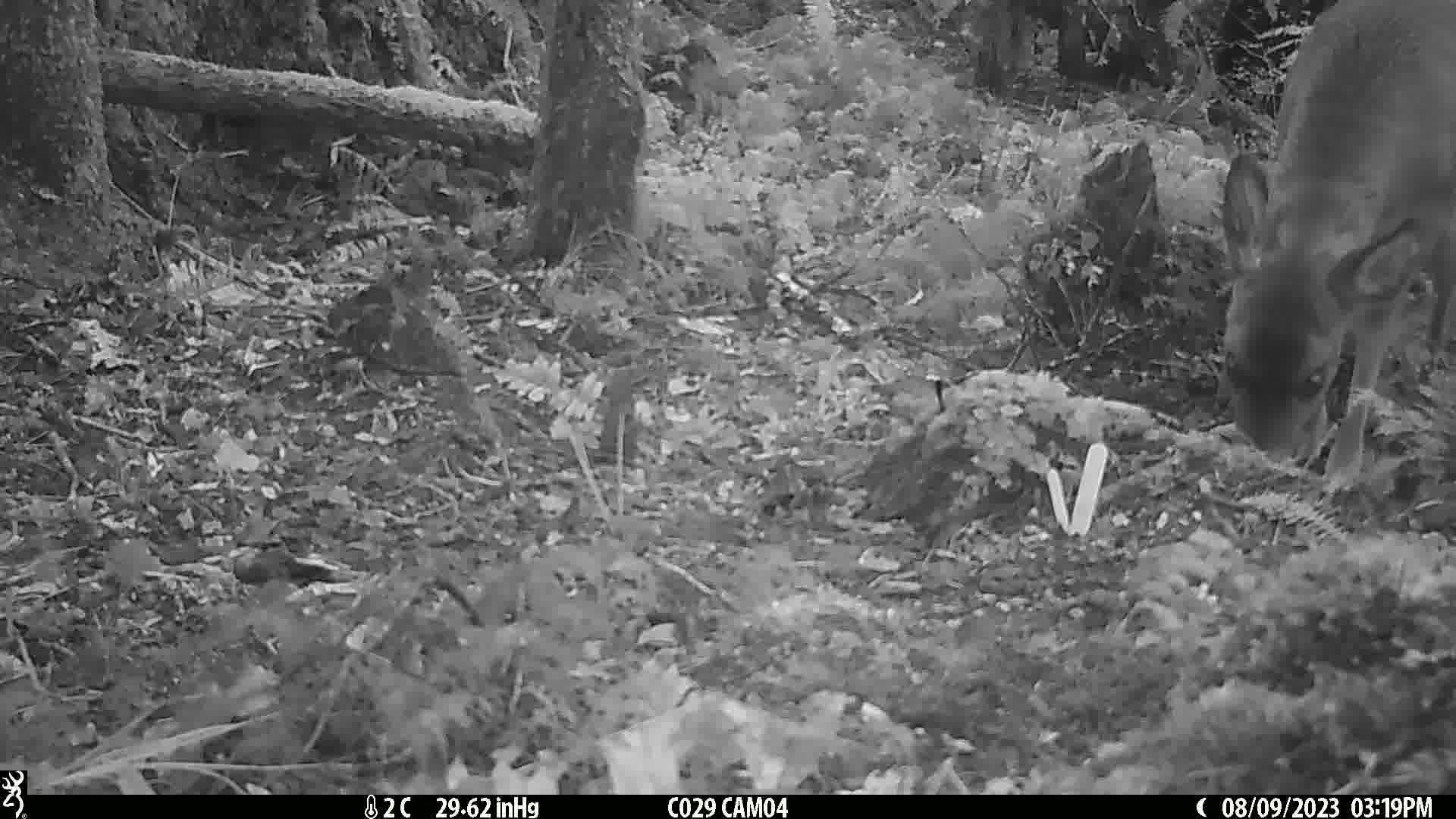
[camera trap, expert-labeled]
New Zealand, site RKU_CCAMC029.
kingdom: Animalia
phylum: Chordata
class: Mammalia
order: Artiodactyla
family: Cervidae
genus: Odocoileus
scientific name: Odocoileus virginianus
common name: white-tailed deer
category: white tailed deer